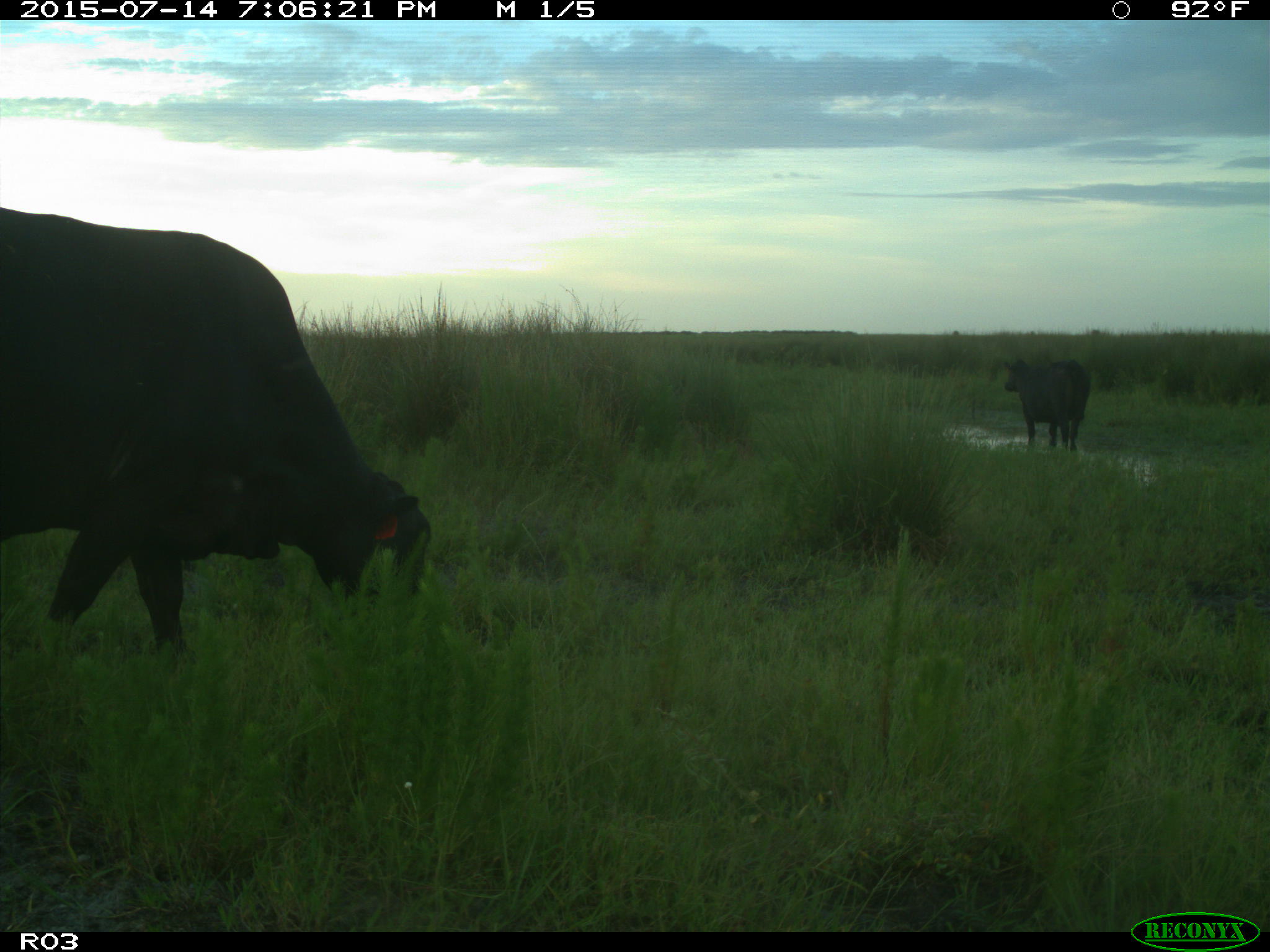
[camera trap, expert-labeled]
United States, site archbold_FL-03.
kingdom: Animalia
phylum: Chordata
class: Mammalia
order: Artiodactyla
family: Bovidae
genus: Bos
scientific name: Bos taurus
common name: domestic cow